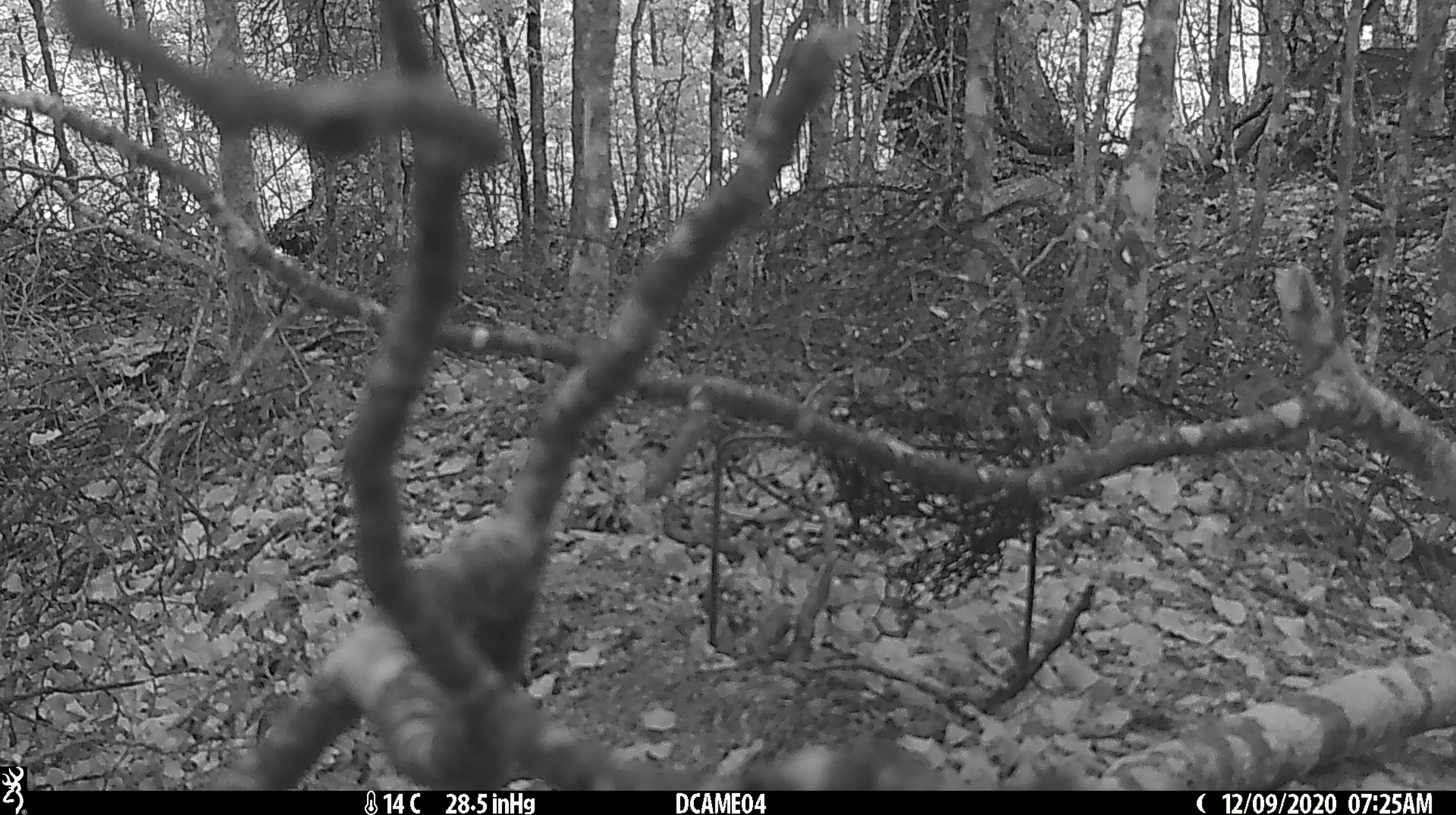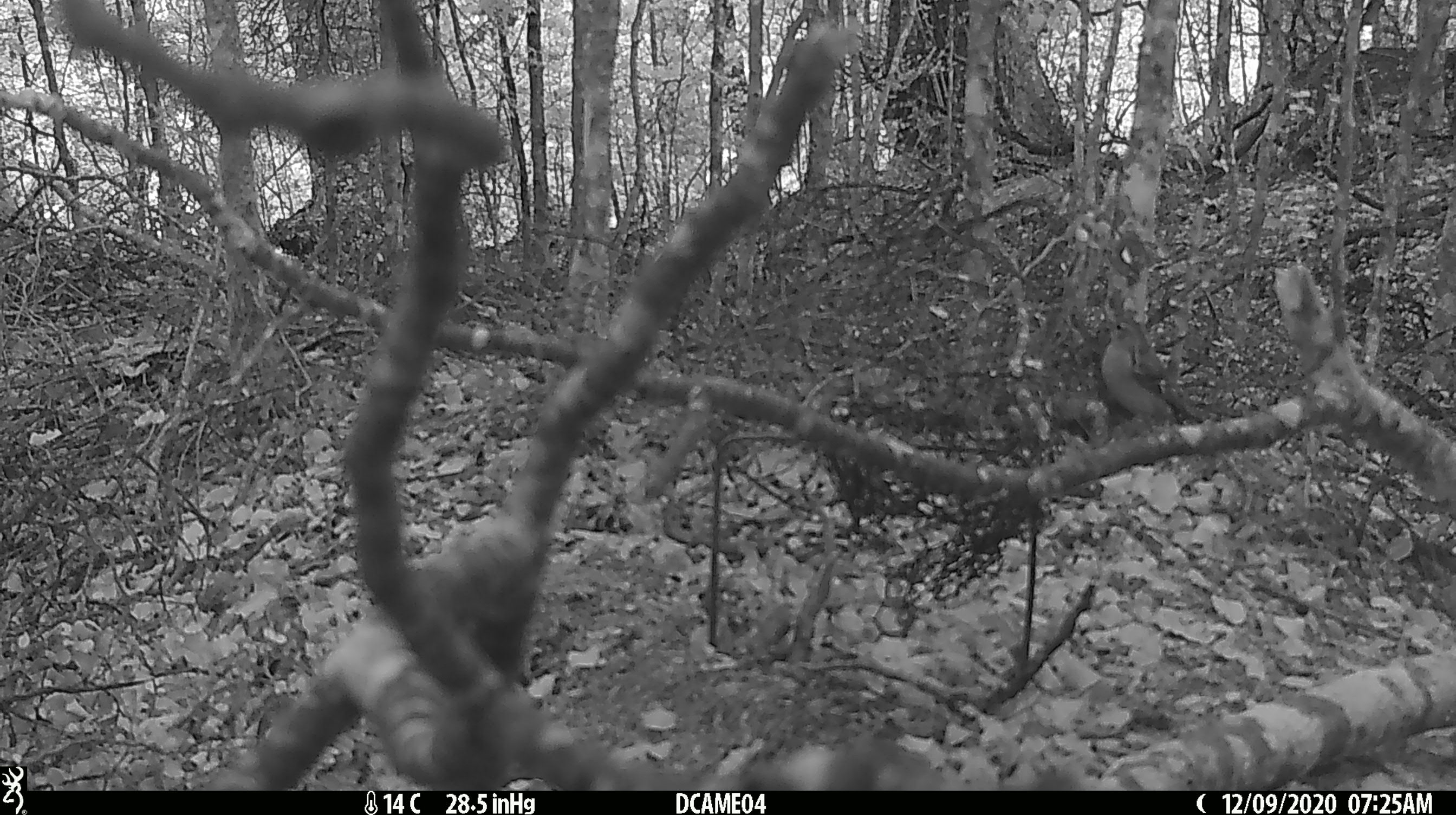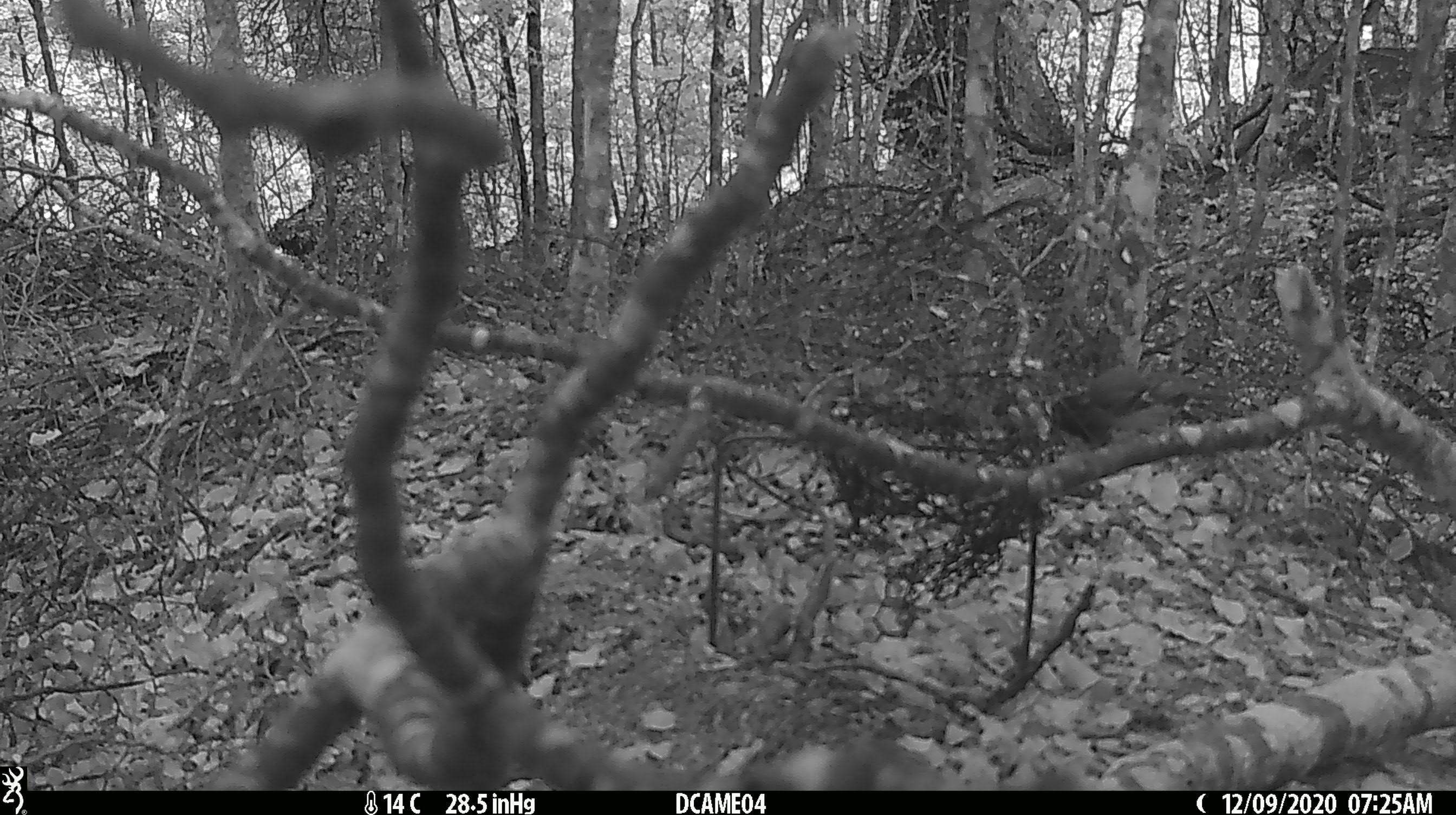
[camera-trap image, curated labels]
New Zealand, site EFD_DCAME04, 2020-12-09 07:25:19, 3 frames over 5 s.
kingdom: Animalia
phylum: Chordata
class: Aves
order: Passeriformes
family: Fringillidae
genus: Fringilla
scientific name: Fringilla coelebs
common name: common chaffinch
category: chaffinch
Chaffinch (common chaffinch) (Fringilla coelebs).